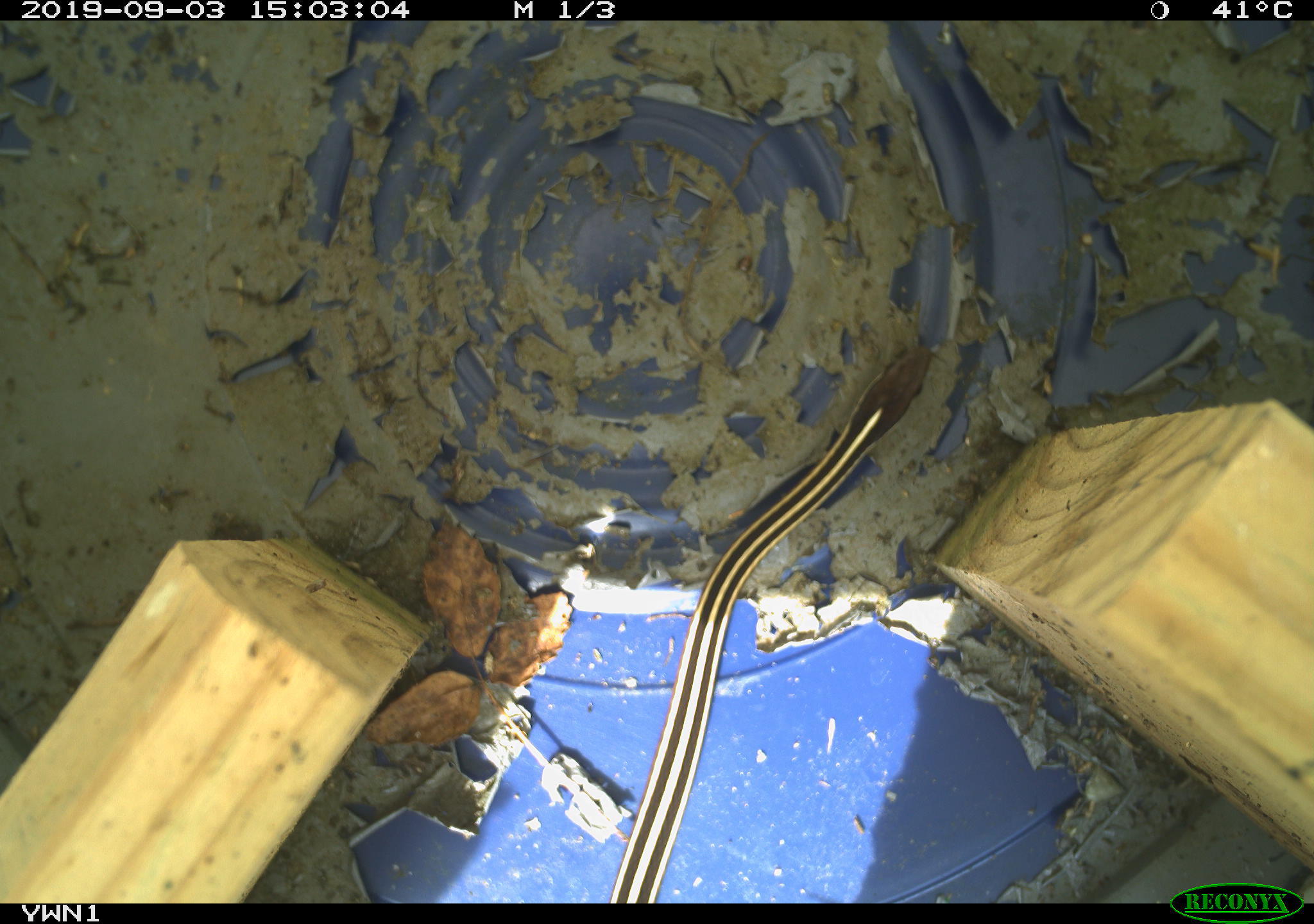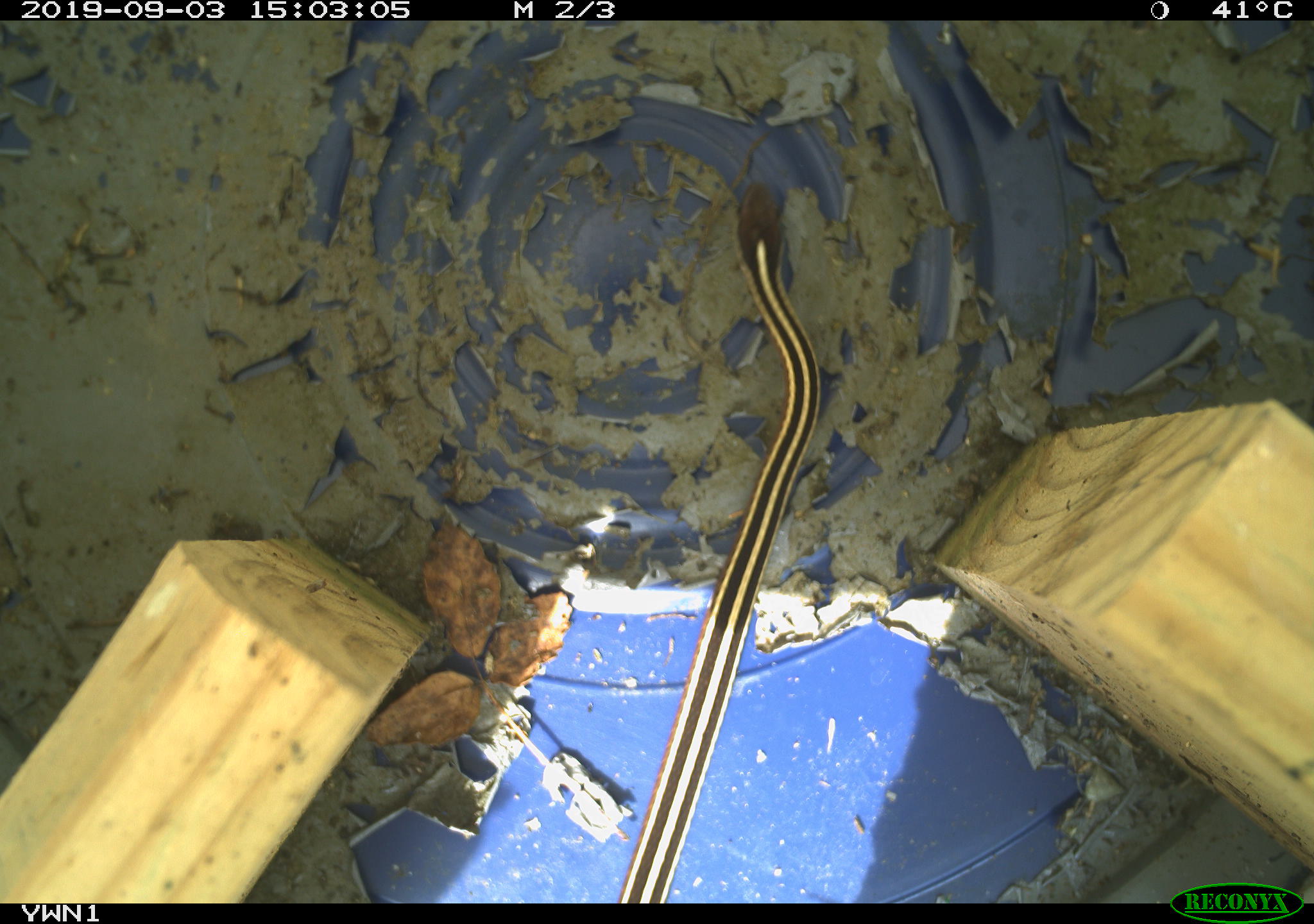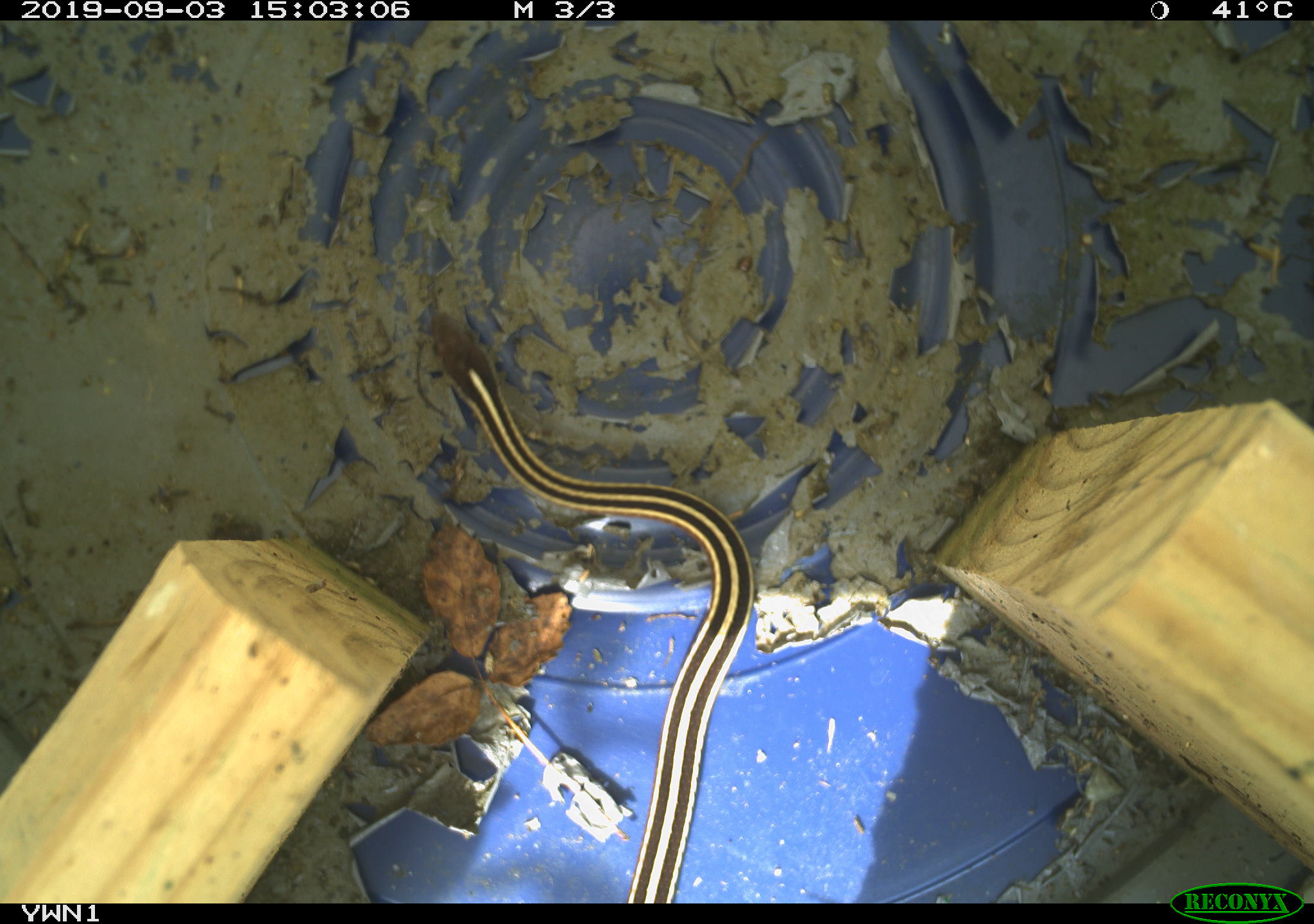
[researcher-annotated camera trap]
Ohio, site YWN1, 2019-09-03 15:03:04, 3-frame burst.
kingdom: Animalia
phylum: Chordata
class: Reptilia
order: Squamata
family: Colubridae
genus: Thamnophis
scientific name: Thamnophis saurita saurita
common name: eastern ribbon snake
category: eastern ribbonsnake